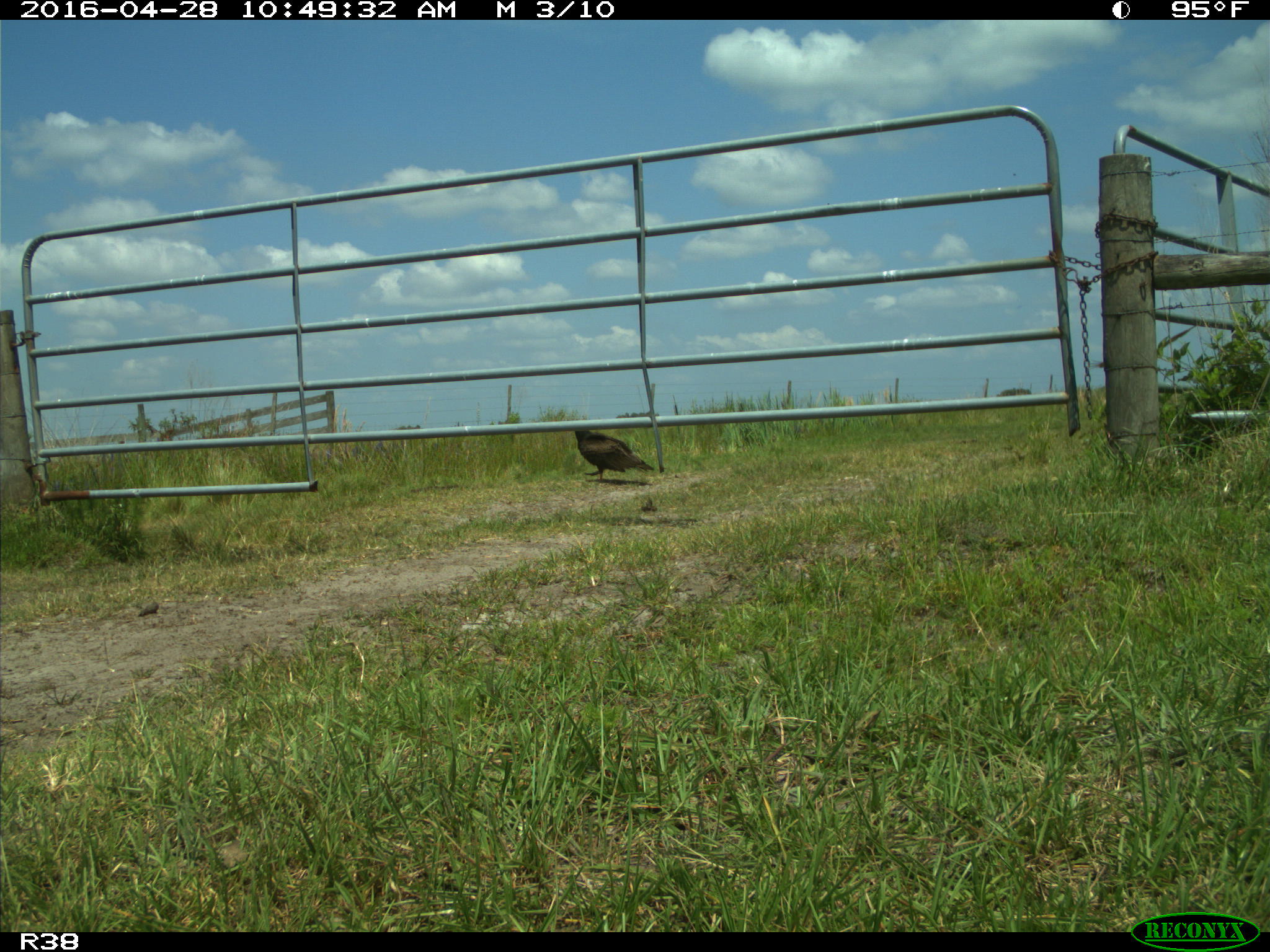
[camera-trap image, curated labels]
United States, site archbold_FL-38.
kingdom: Animalia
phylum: Chordata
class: Aves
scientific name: Aves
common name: birds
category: unidentified bird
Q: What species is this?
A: Unidentified bird (birds) (Aves).